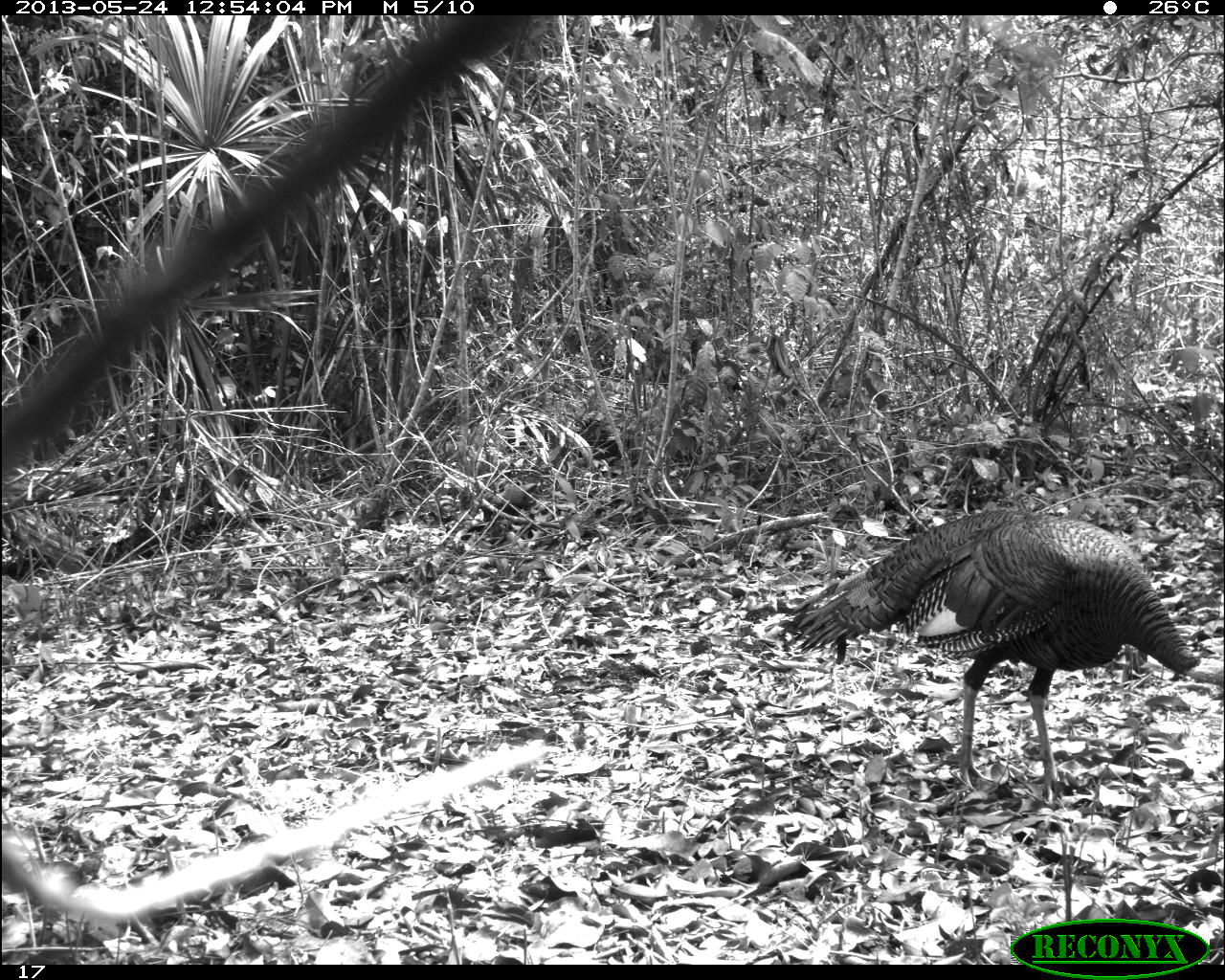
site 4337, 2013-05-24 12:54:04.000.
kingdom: Animalia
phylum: Chordata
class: Aves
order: Galliformes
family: Phasianidae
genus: Meleagris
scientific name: Meleagris ocellata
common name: ocellated turkey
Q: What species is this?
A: Meleagris ocellata (ocellated turkey).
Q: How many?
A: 1.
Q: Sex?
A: Male.